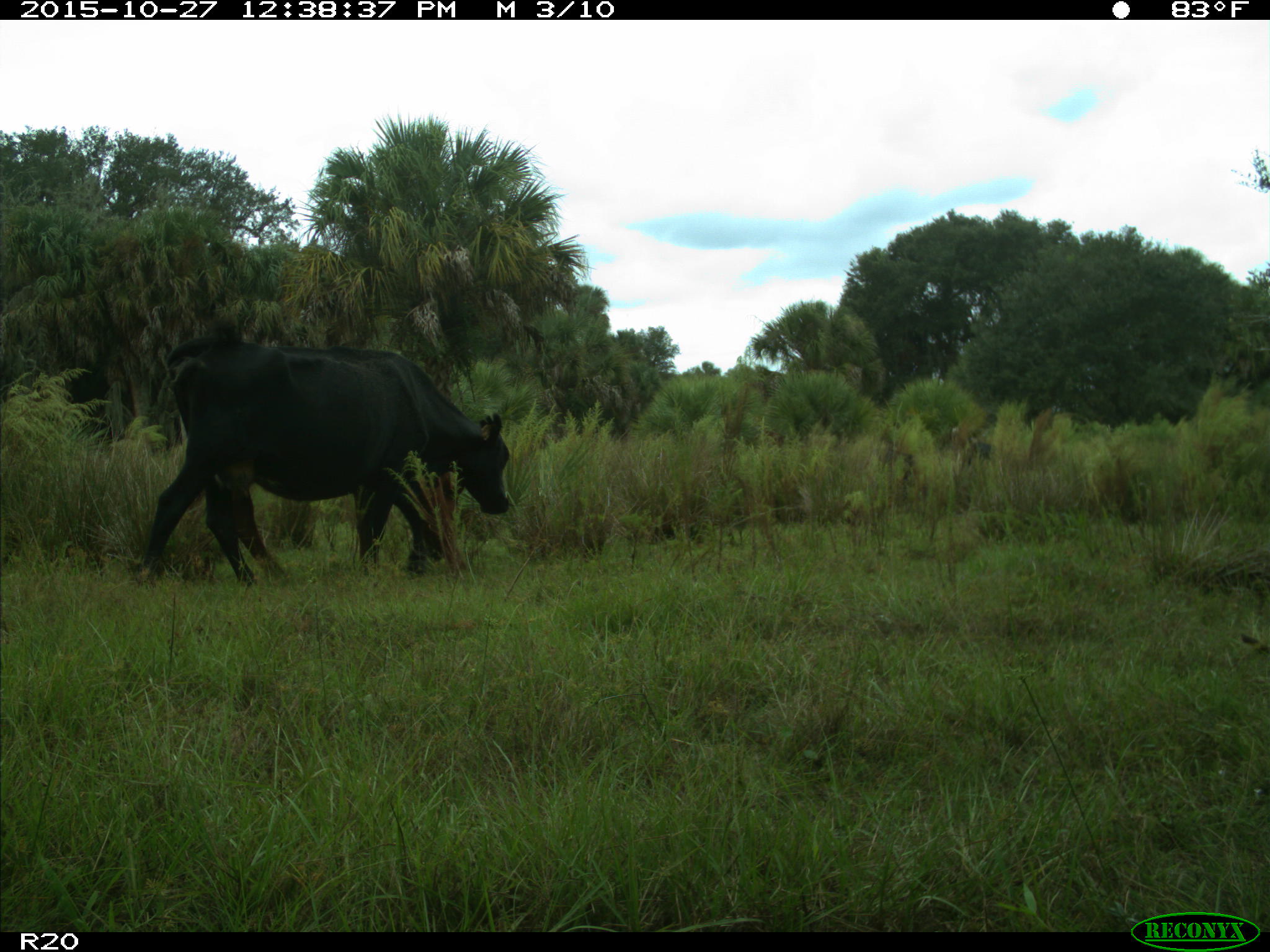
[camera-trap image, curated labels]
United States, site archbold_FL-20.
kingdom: Animalia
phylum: Chordata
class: Mammalia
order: Artiodactyla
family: Bovidae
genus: Bos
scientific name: Bos taurus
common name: domestic cow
Bos taurus (domestic cow).